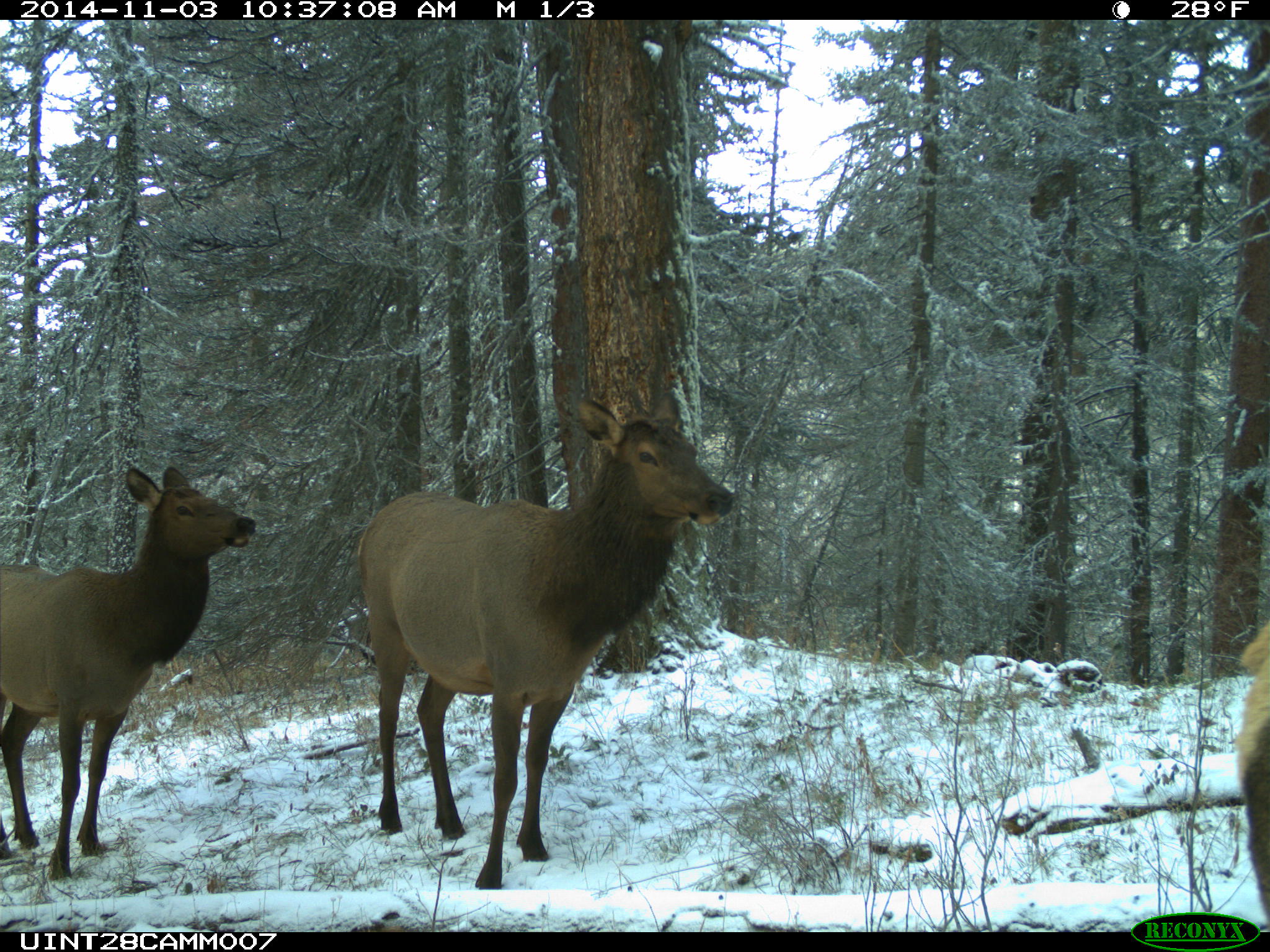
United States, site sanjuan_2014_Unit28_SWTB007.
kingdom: Animalia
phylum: Chordata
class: Mammalia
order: Artiodactyla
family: Cervidae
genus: Cervus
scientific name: Cervus elaphus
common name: red deer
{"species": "Cervus elaphus (red deer)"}